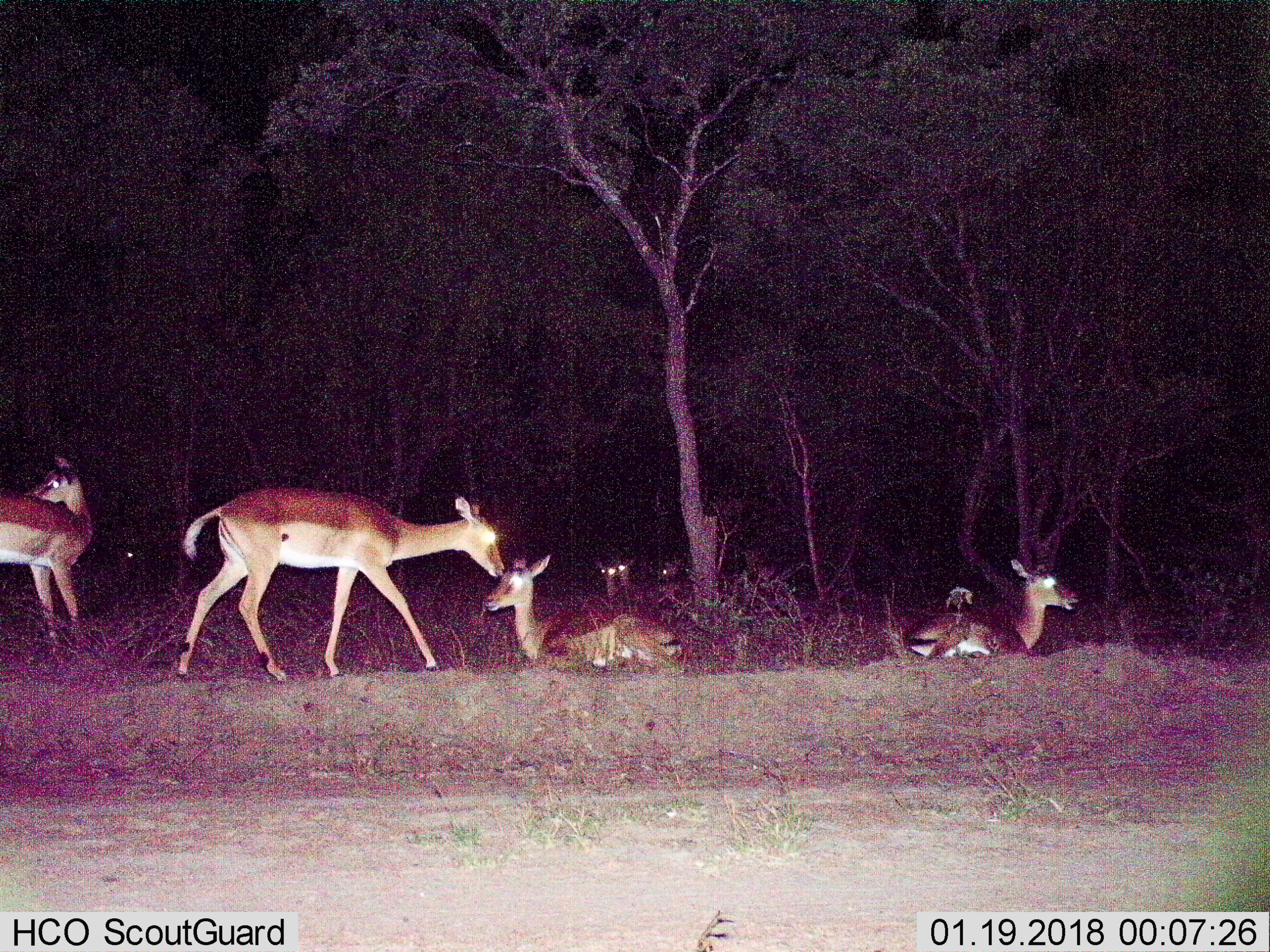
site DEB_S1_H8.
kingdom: Animalia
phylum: Chordata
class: Mammalia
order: Artiodactyla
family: Bovidae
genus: Aepyceros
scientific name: Aepyceros melampus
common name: impala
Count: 8.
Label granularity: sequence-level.